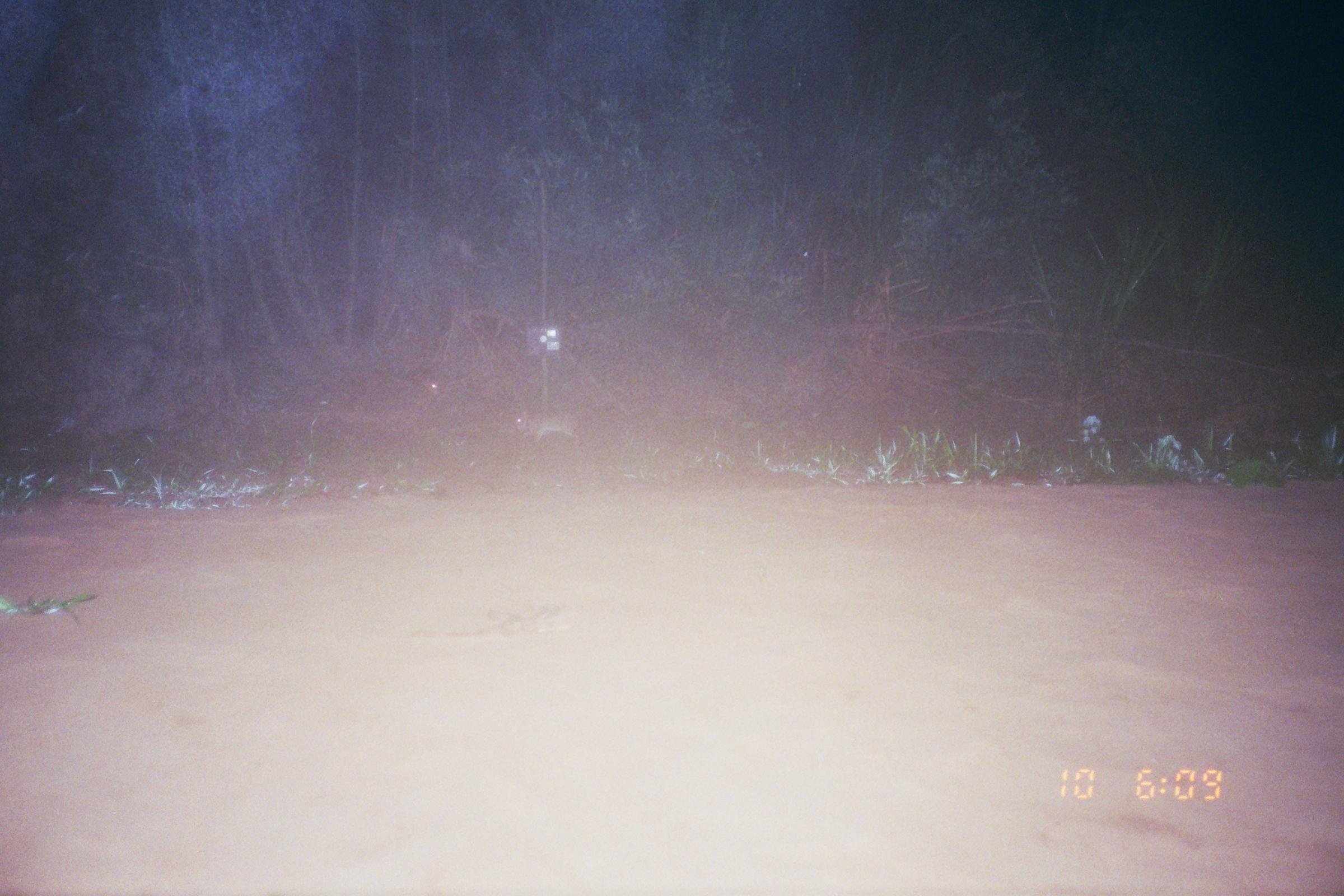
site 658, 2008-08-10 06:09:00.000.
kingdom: Animalia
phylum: Chordata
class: Mammalia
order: Lagomorpha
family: Leporidae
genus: Sylvilagus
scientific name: Sylvilagus brasiliensis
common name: tapeti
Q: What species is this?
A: Sylvilagus brasiliensis (tapeti).